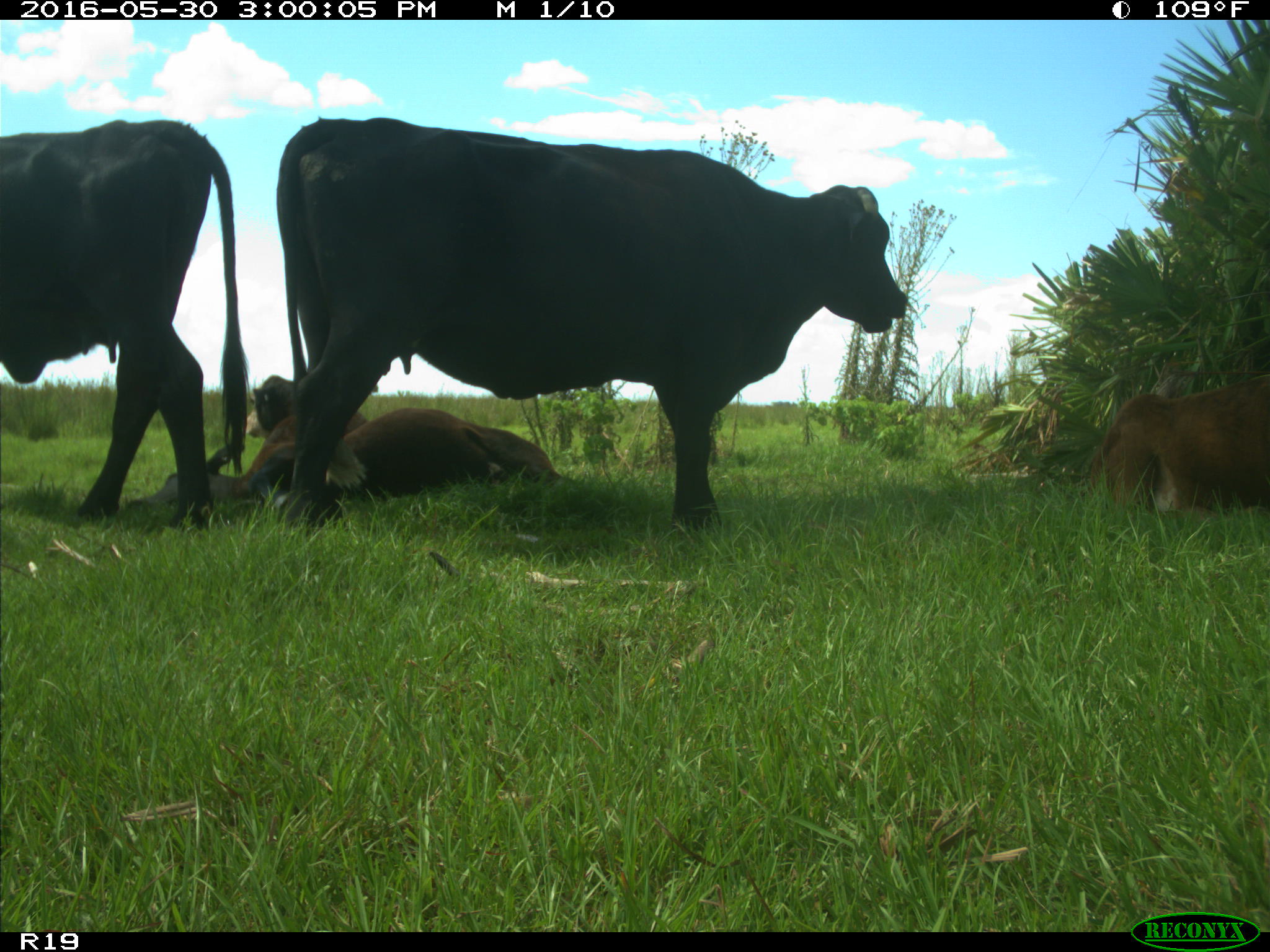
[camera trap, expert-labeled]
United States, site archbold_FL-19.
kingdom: Animalia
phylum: Chordata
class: Mammalia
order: Artiodactyla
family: Bovidae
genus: Bos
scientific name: Bos taurus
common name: domestic cow